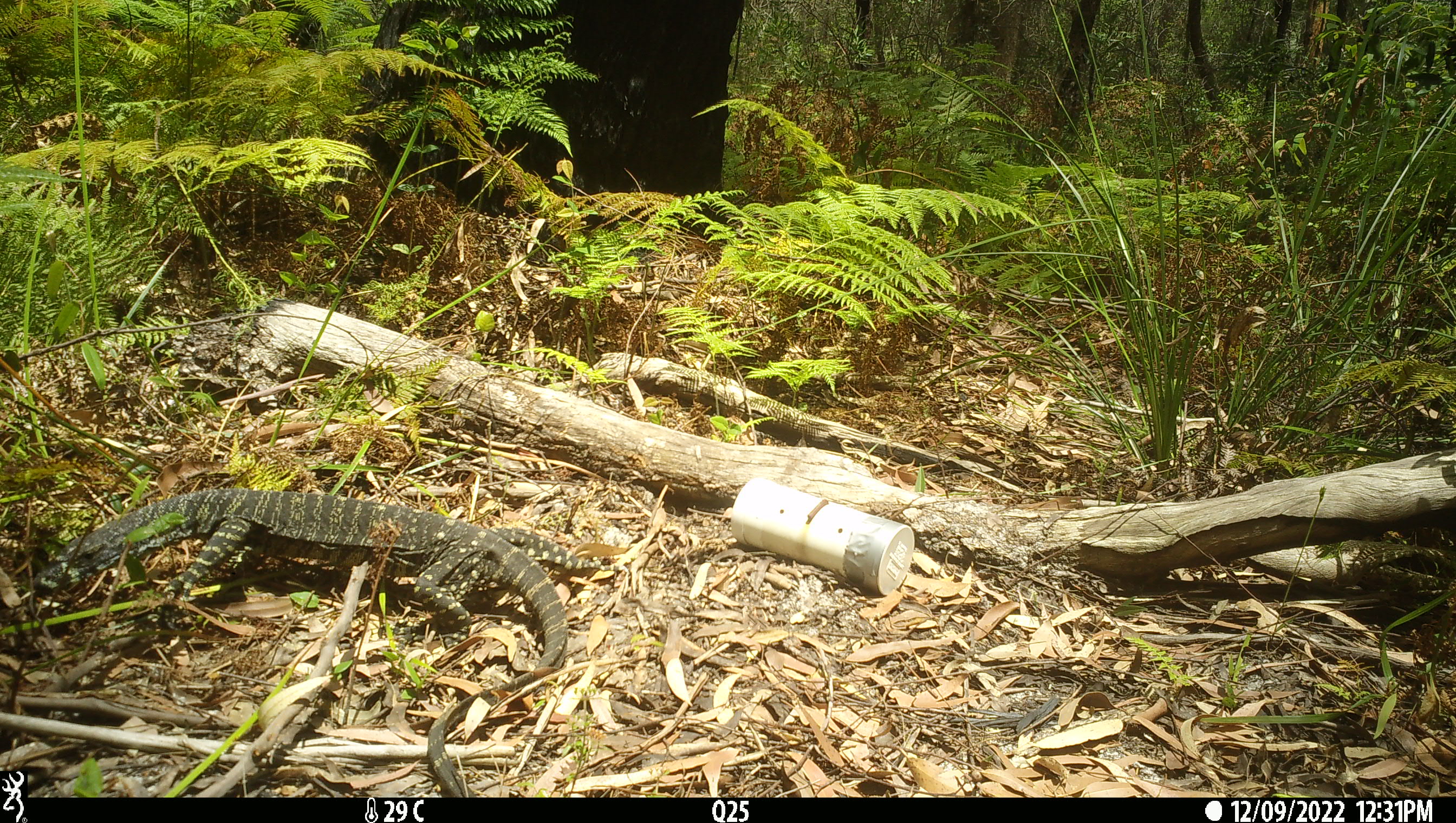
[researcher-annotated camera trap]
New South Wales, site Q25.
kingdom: Animalia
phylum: Chordata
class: Reptilia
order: Squamata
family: Varanidae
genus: Varanus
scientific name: Varanus varius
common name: lace monitor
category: goanna